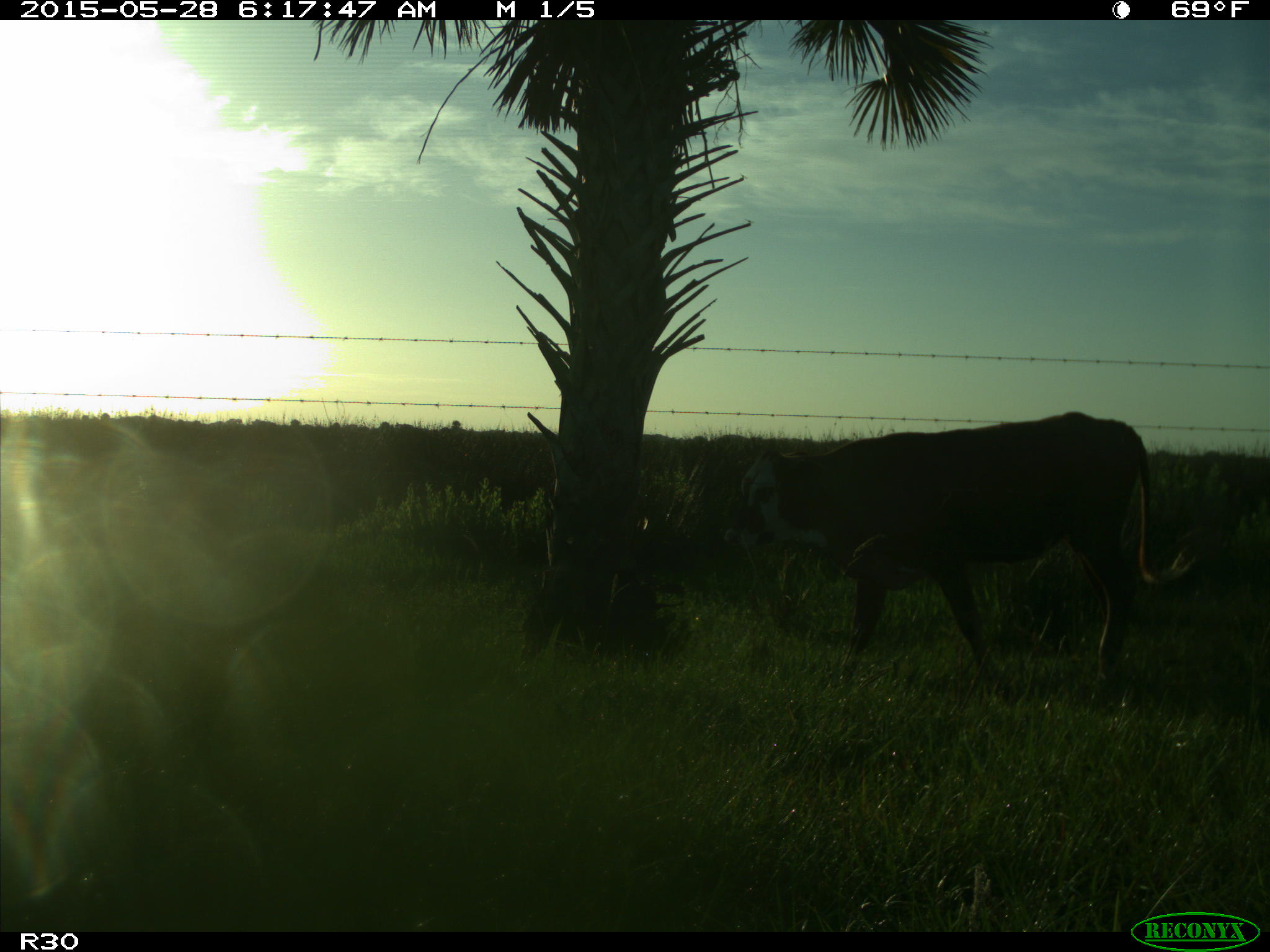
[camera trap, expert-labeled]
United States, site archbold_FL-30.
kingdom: Animalia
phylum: Chordata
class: Mammalia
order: Artiodactyla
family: Bovidae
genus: Bos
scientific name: Bos taurus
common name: domestic cow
Bos taurus (domestic cow).